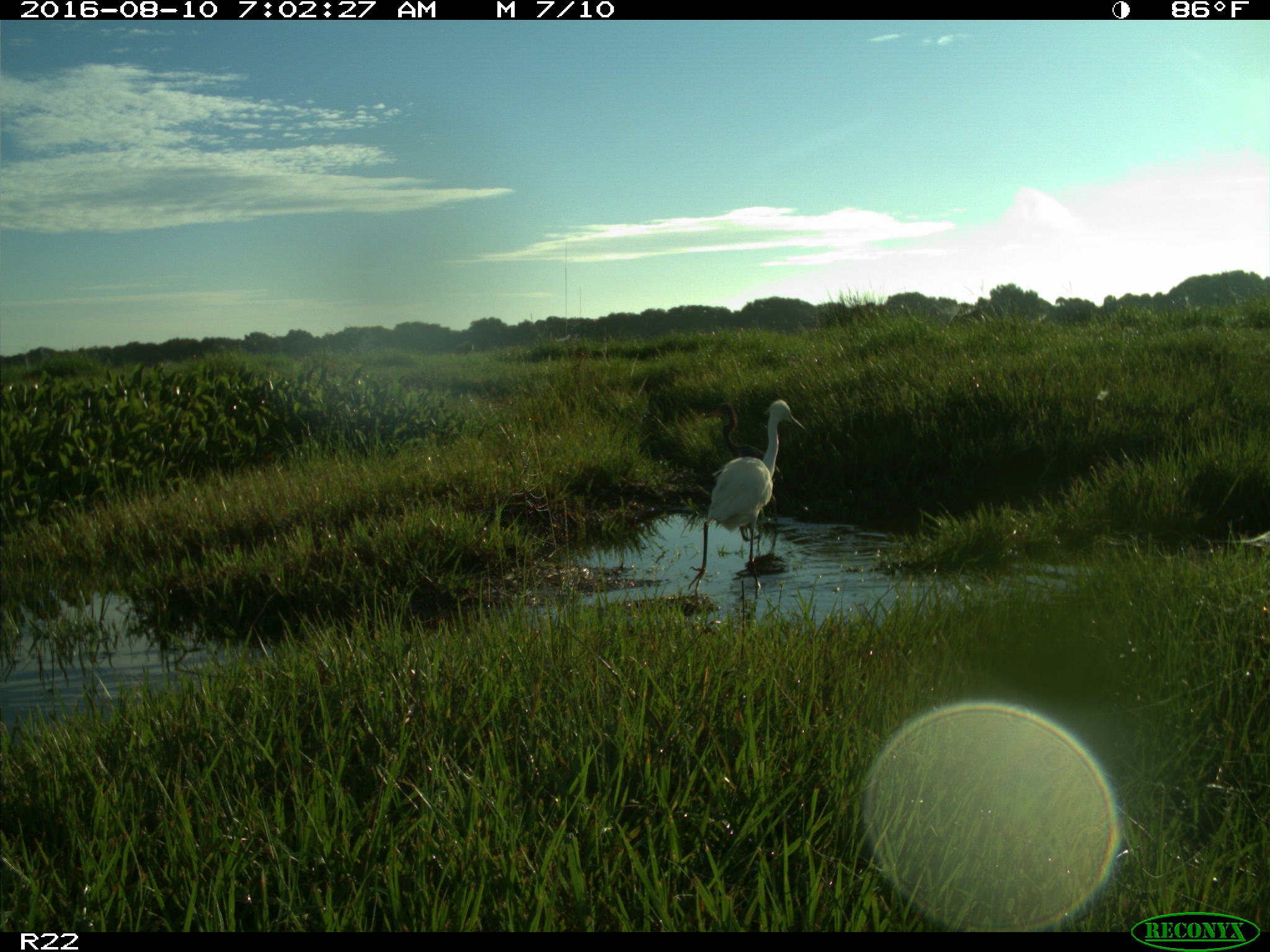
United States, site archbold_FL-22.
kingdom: Animalia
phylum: Chordata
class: Aves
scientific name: Aves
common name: birds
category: unidentified bird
Unidentified bird (birds) (Aves).